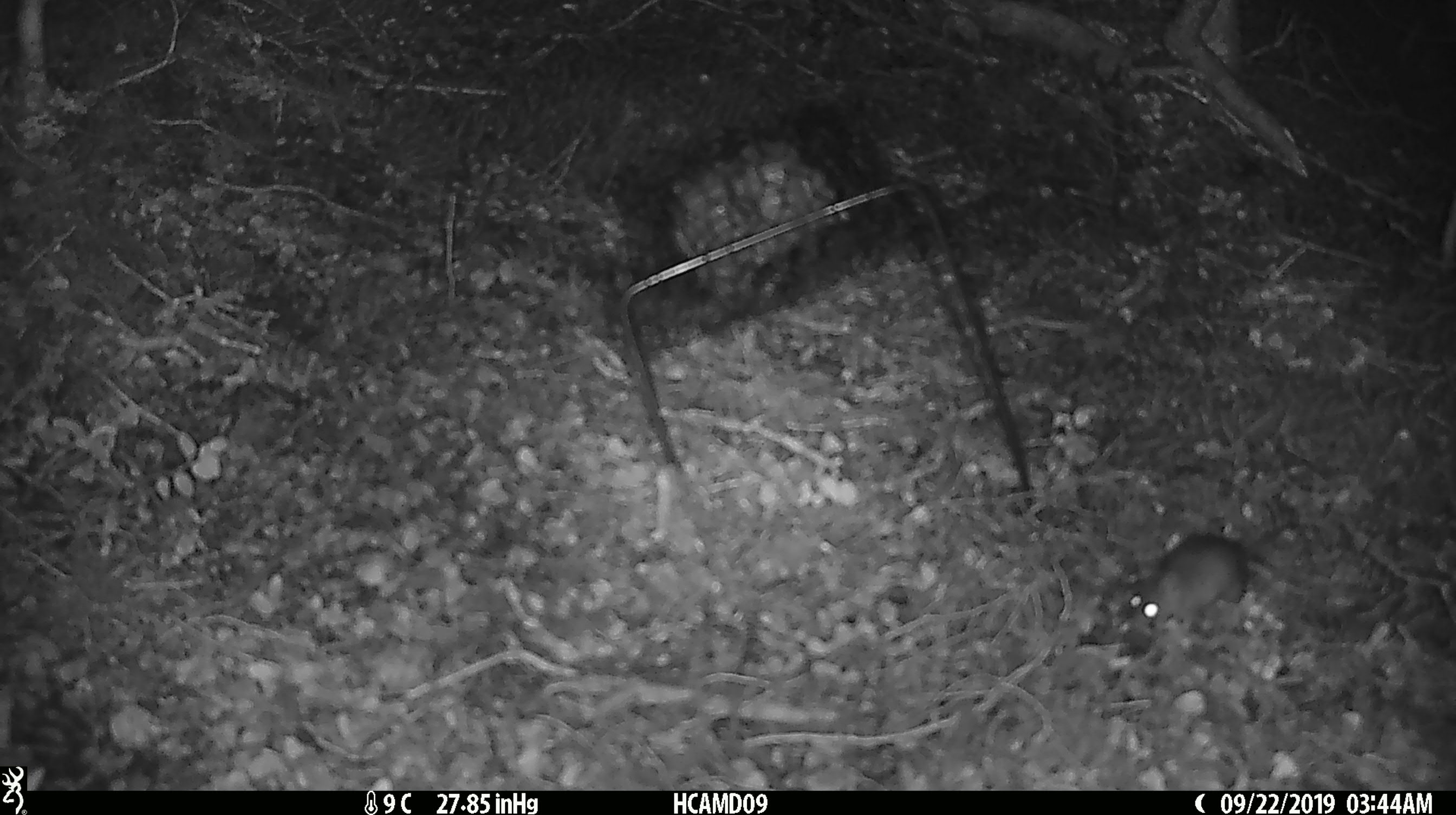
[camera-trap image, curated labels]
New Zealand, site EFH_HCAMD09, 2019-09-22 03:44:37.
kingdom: Animalia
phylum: Chordata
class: Mammalia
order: Rodentia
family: Muridae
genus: Mus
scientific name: Mus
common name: mouse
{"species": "mouse (Mus)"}